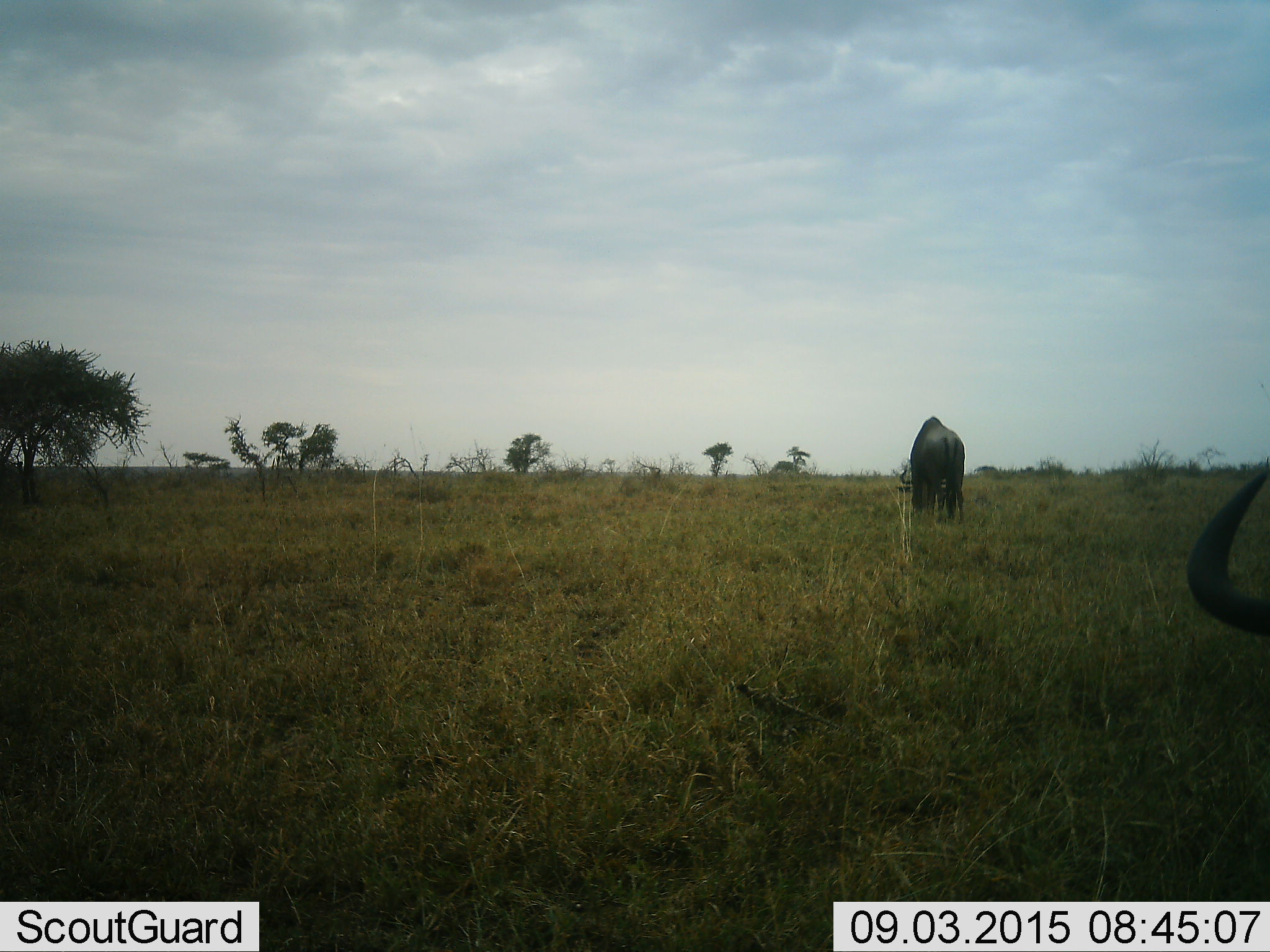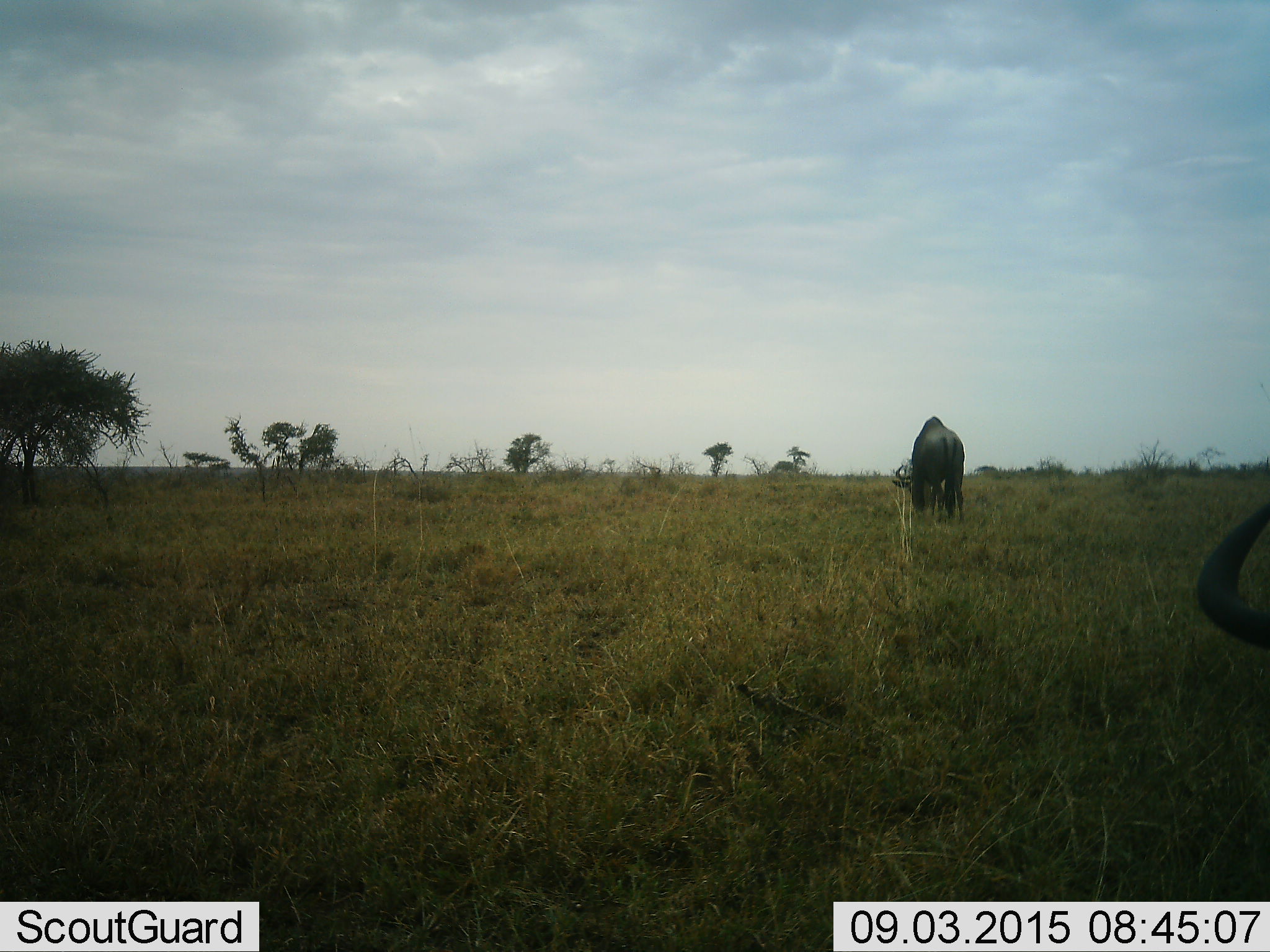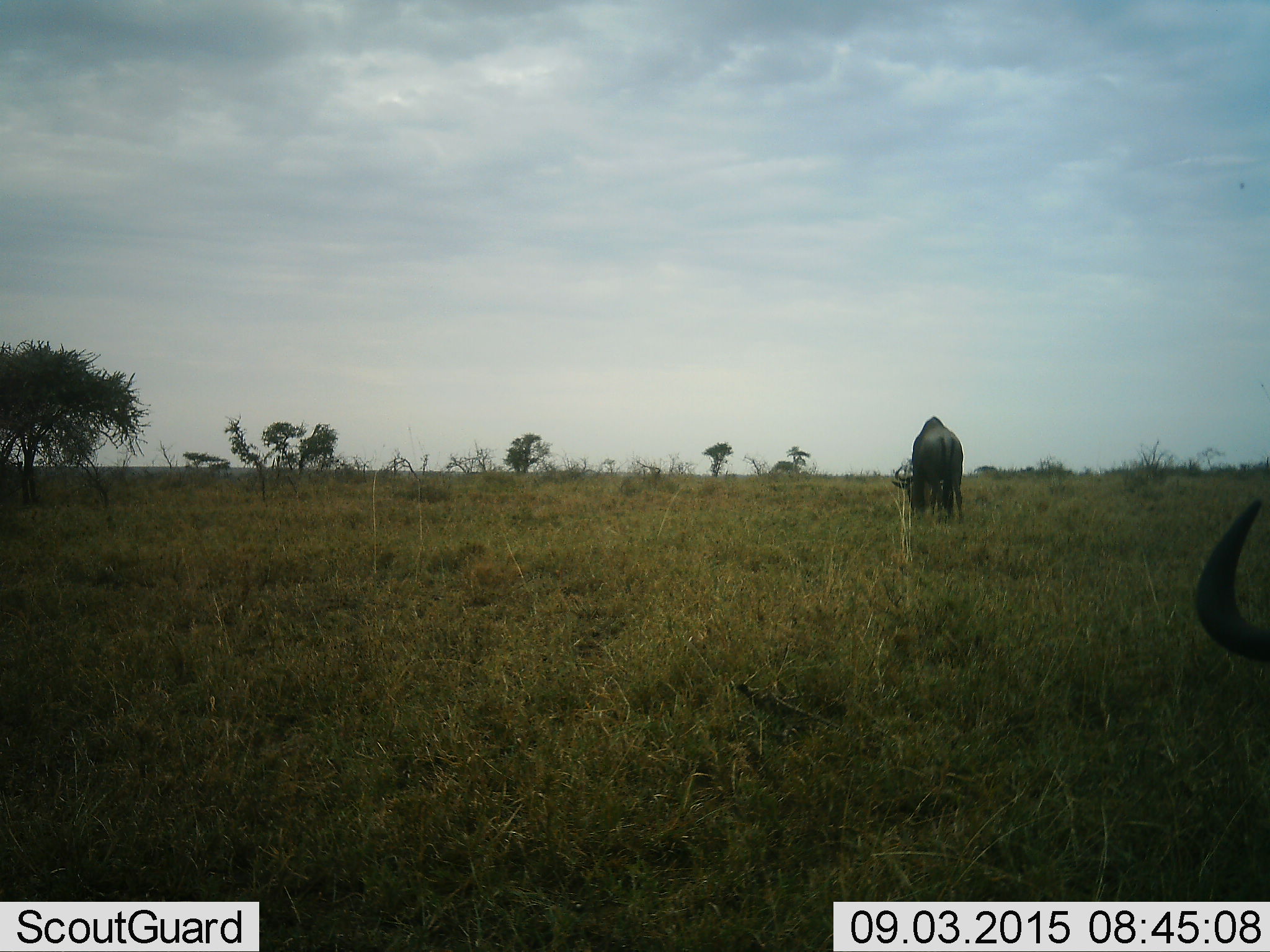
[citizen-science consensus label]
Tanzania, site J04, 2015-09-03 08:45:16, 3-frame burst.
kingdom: Animalia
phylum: Chordata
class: Mammalia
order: Artiodactyla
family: Bovidae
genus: Connochaetes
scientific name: Connochaetes taurinus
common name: blue wildebeest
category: wildebeest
Wildebeest (blue wildebeest) (Connochaetes taurinus), count 2. Behavior (volunteer vote fractions): standing 60%, resting 0%, moving 0%, interacting 0%. Young present (vote fraction): 0%. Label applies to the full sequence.